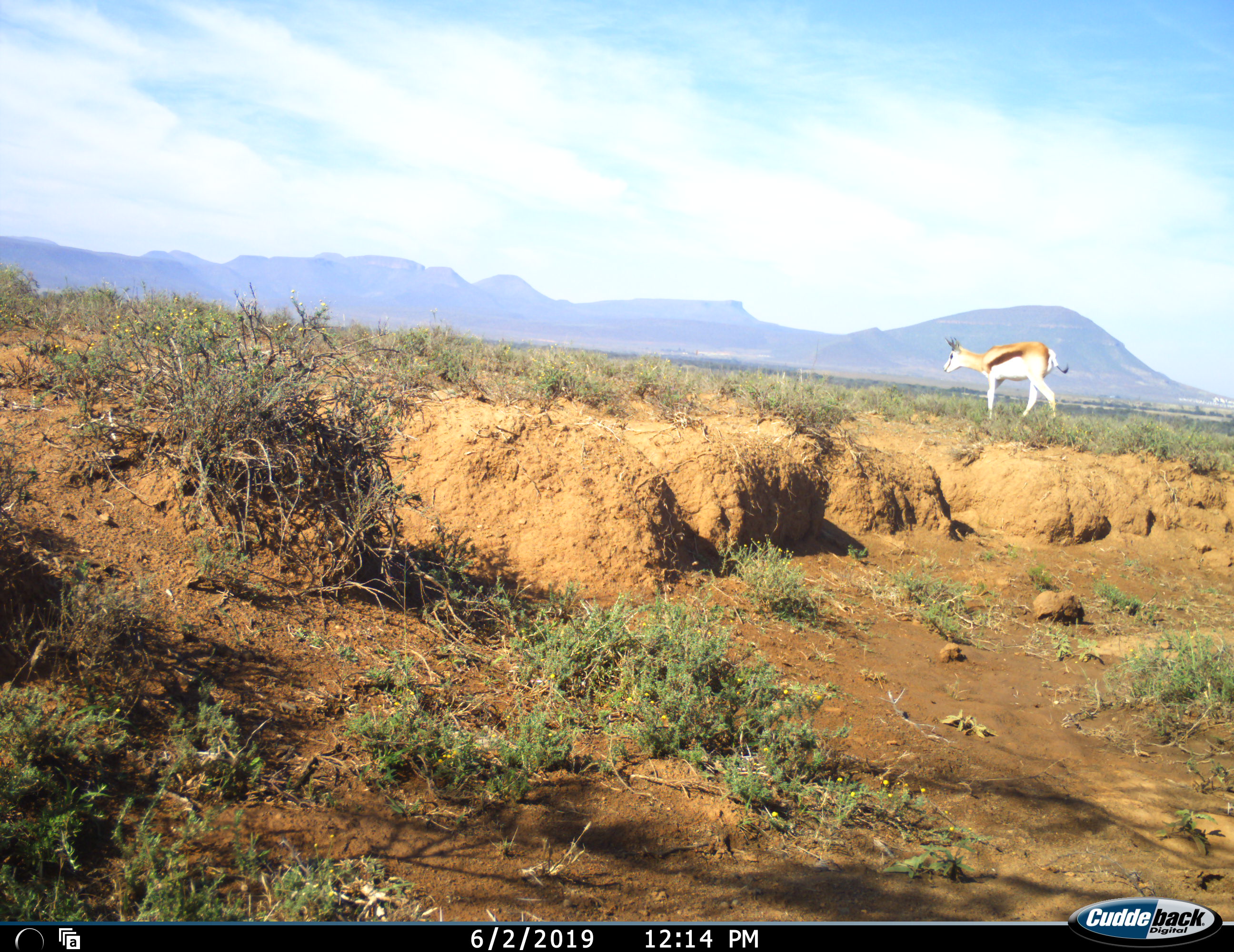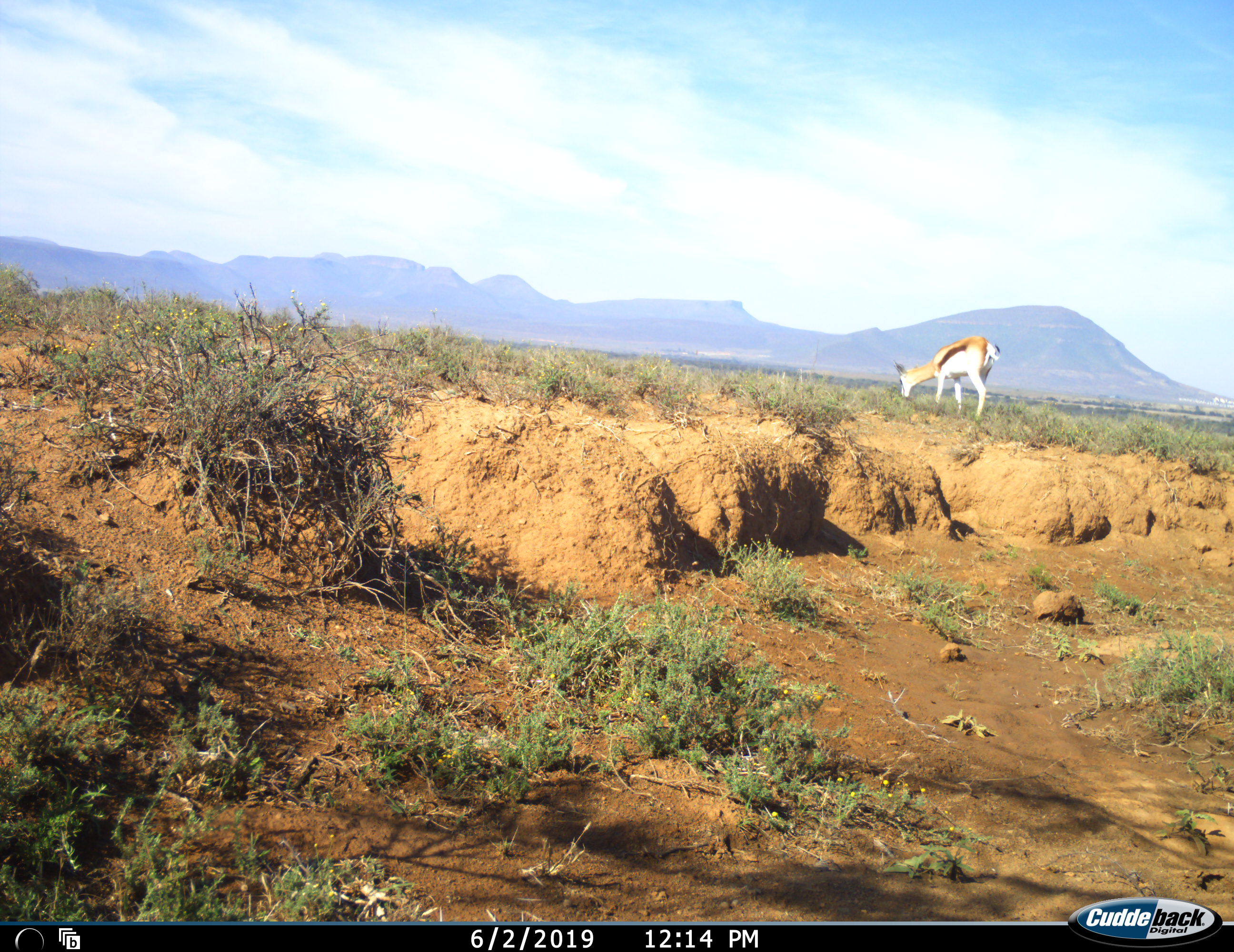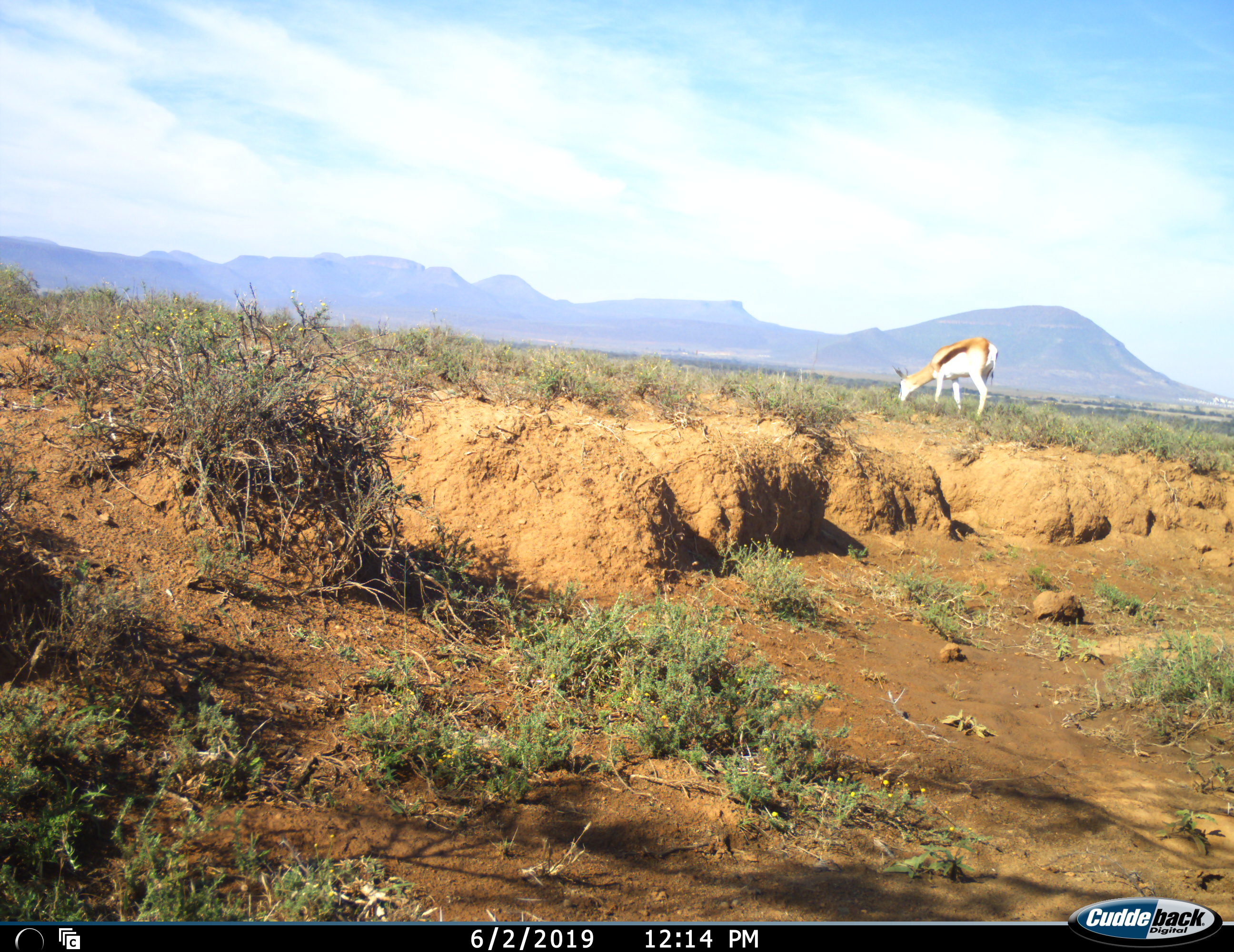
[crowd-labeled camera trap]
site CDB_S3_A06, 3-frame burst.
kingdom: Animalia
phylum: Chordata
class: Mammalia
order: Artiodactyla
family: Bovidae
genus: Antidorcas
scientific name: Antidorcas marsupialis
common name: springbok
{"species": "springbok (Antidorcas marsupialis)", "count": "1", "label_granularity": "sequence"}